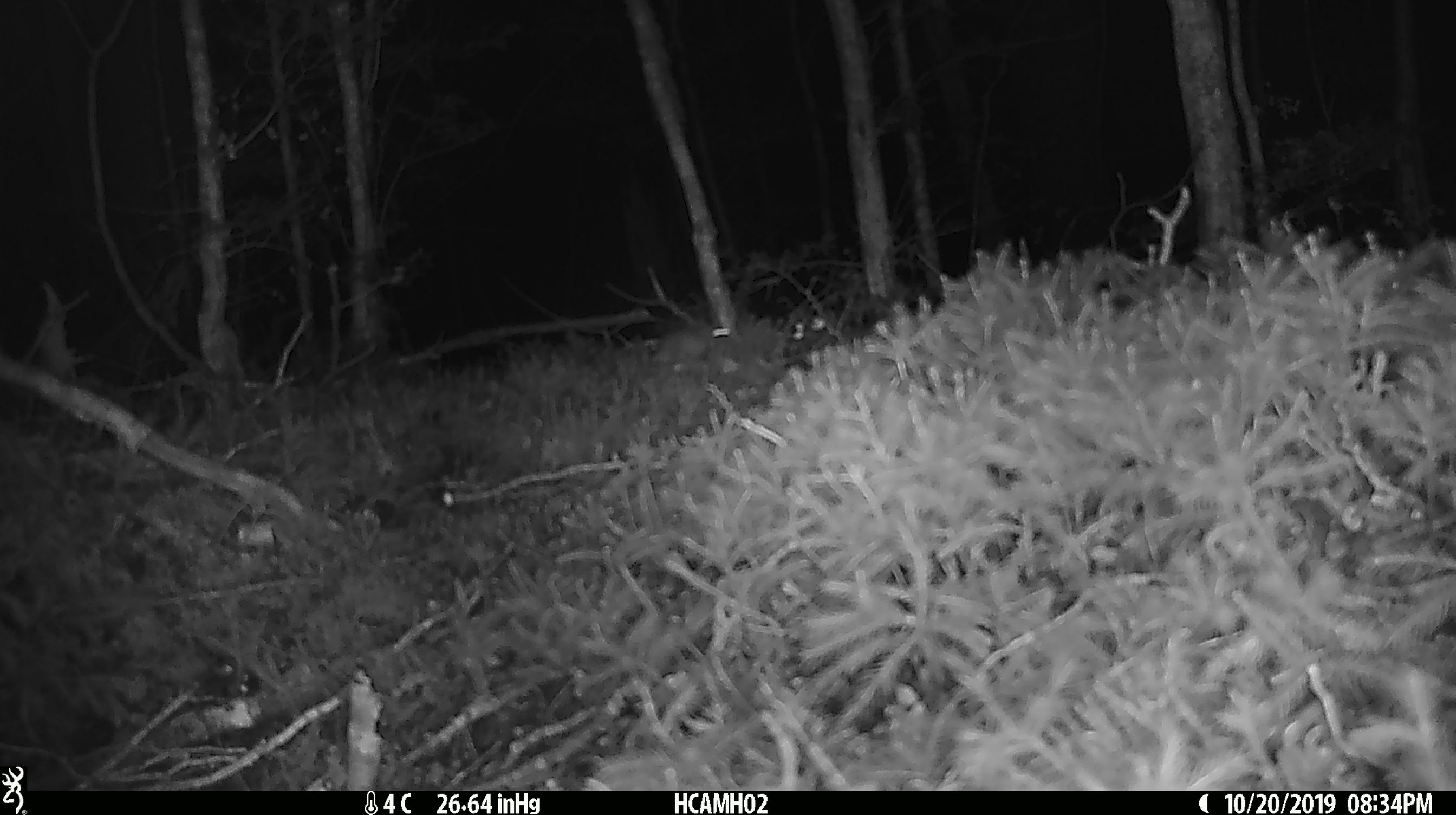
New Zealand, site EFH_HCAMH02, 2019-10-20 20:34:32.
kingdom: Animalia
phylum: Chordata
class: Mammalia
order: Rodentia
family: Muridae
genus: Mus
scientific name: Mus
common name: mouse